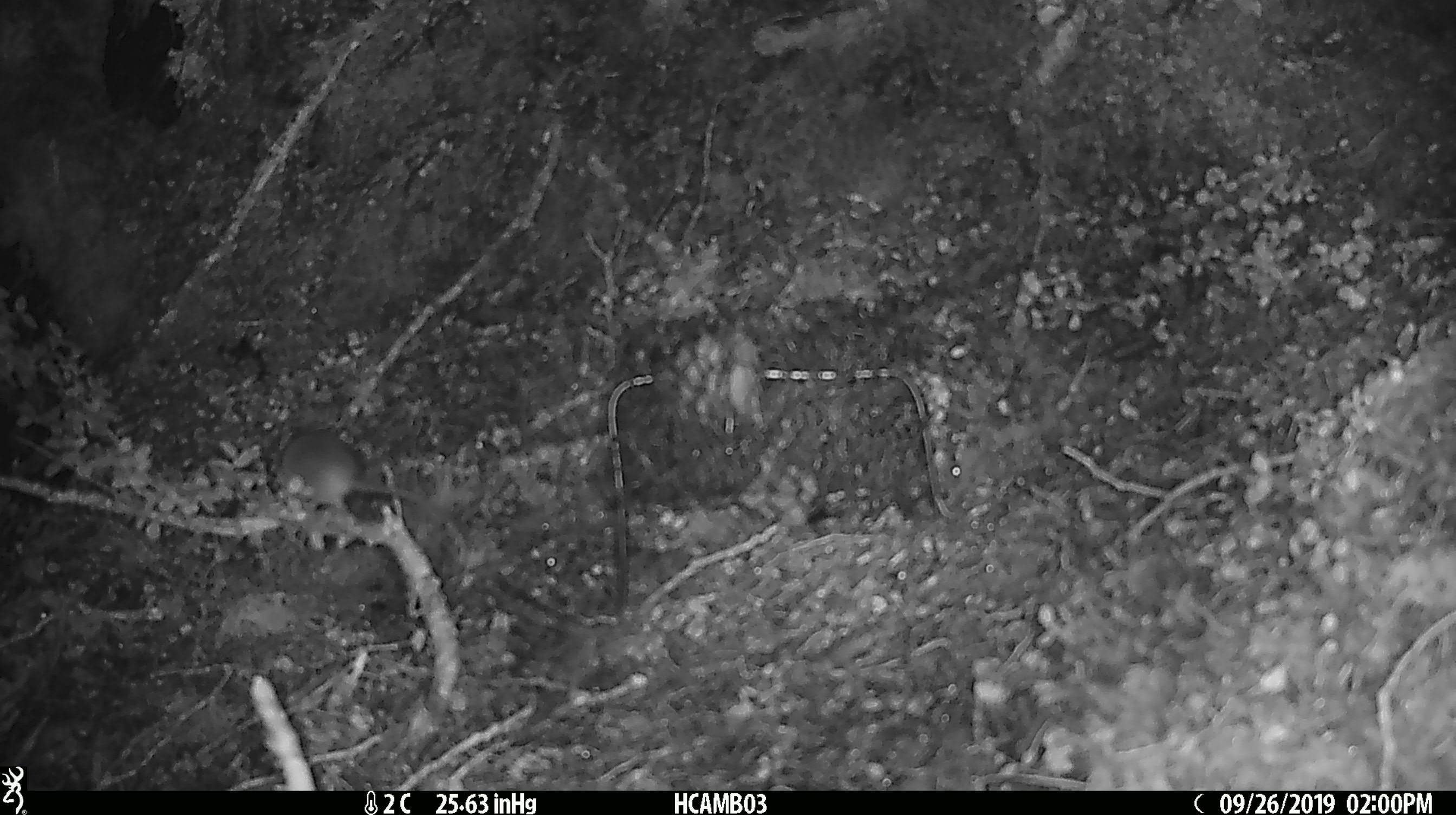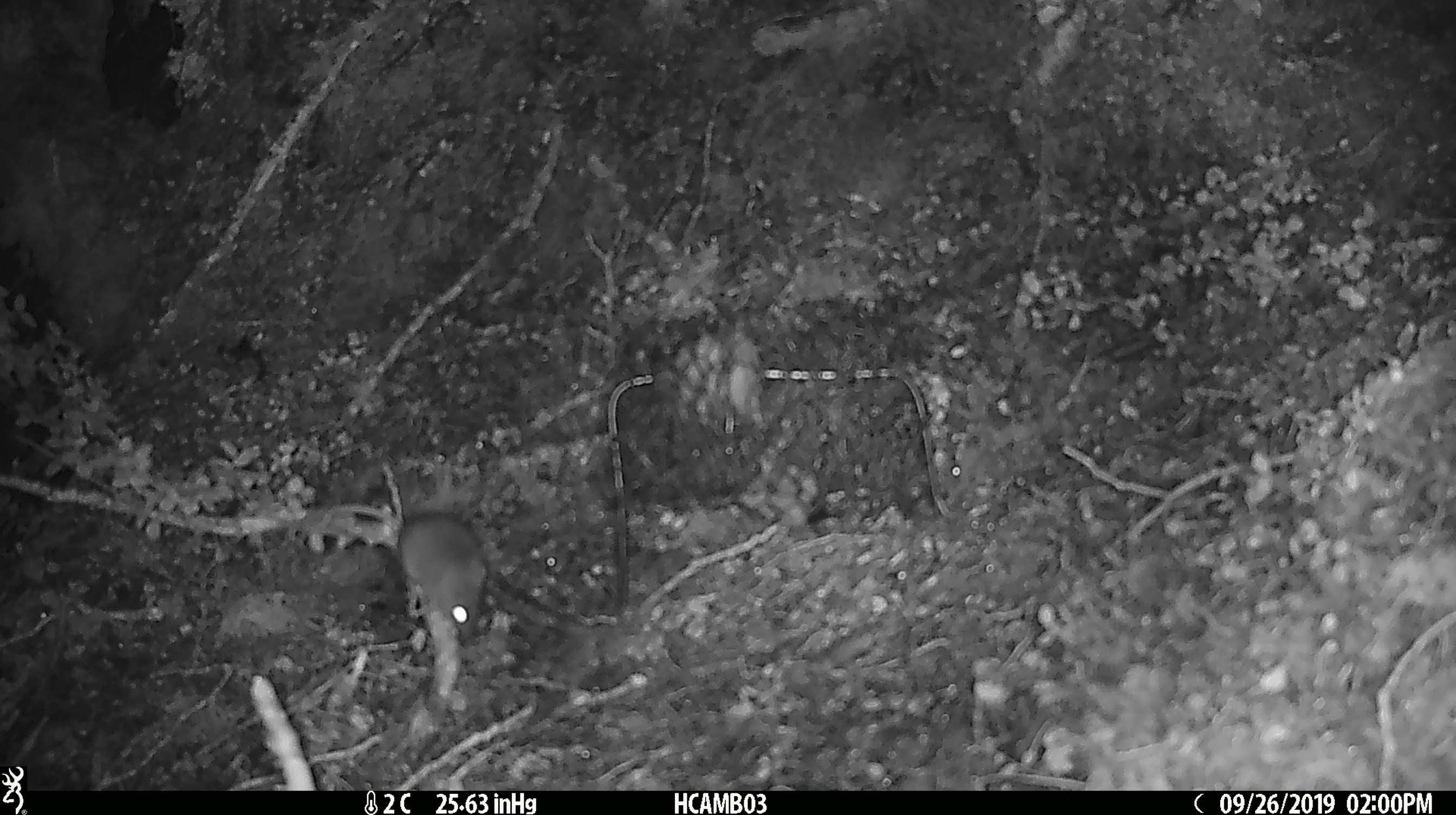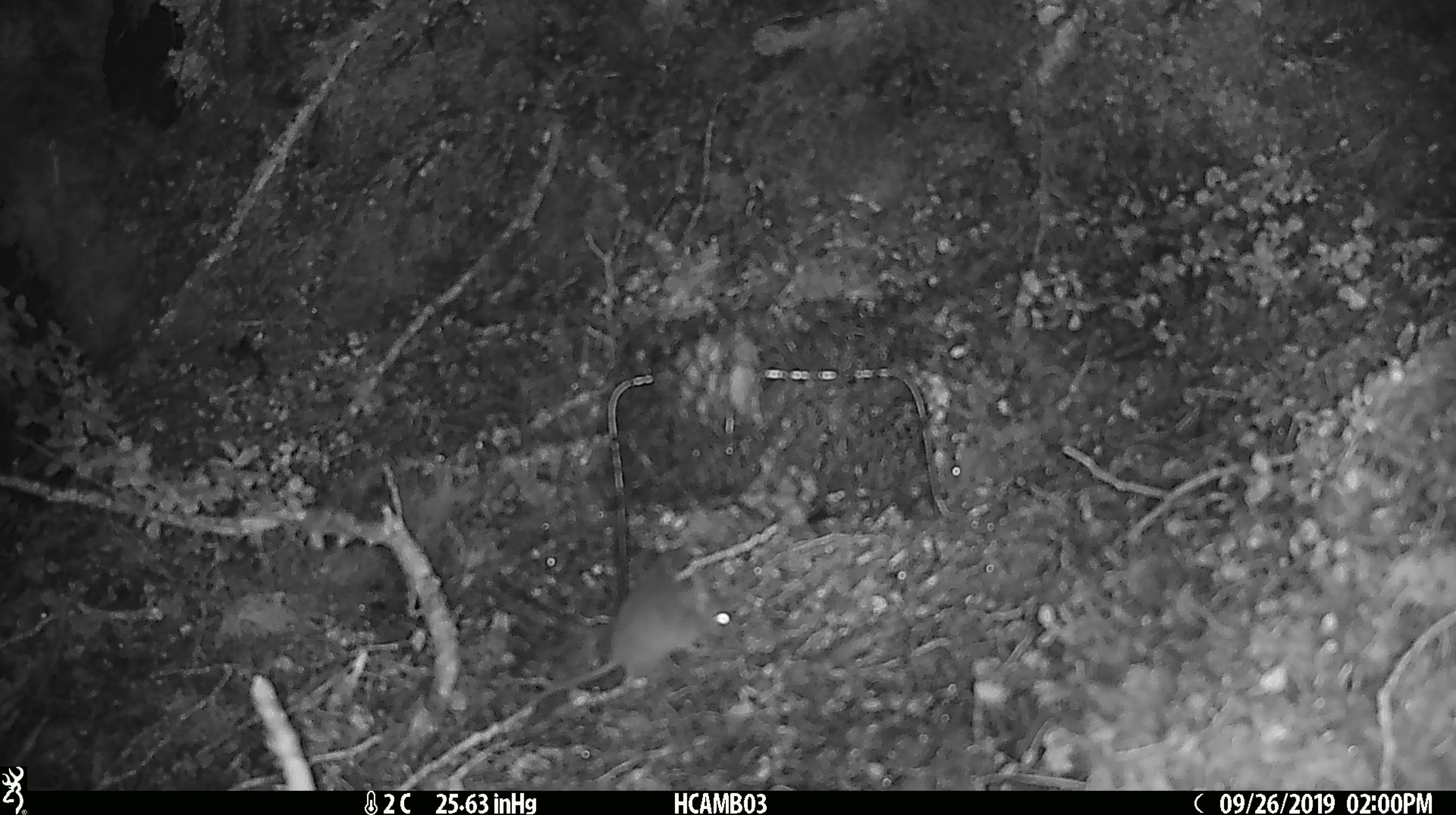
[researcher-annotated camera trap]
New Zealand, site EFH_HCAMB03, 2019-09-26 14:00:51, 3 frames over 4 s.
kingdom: Animalia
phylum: Chordata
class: Mammalia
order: Rodentia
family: Muridae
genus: Mus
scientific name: Mus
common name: mouse